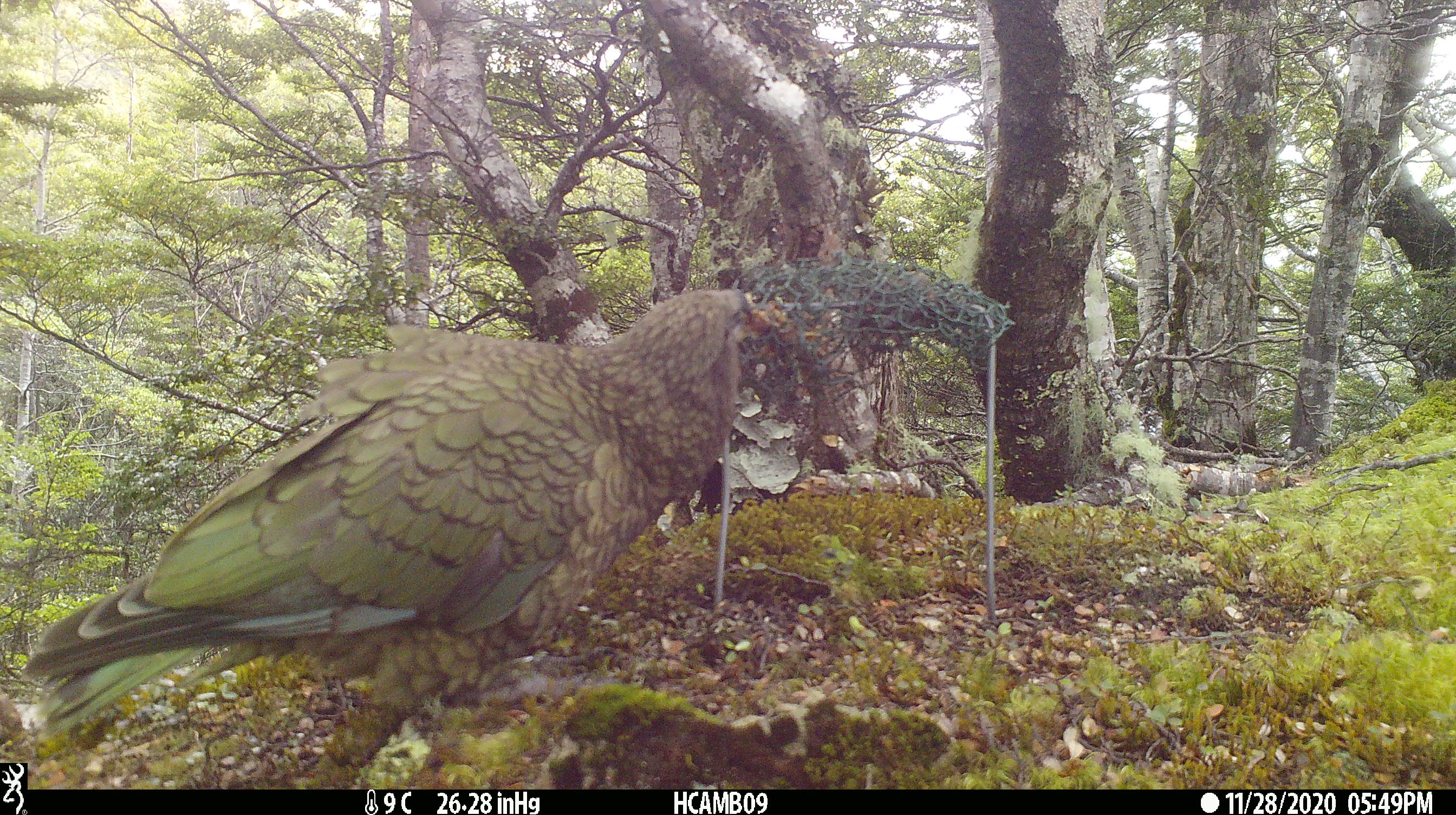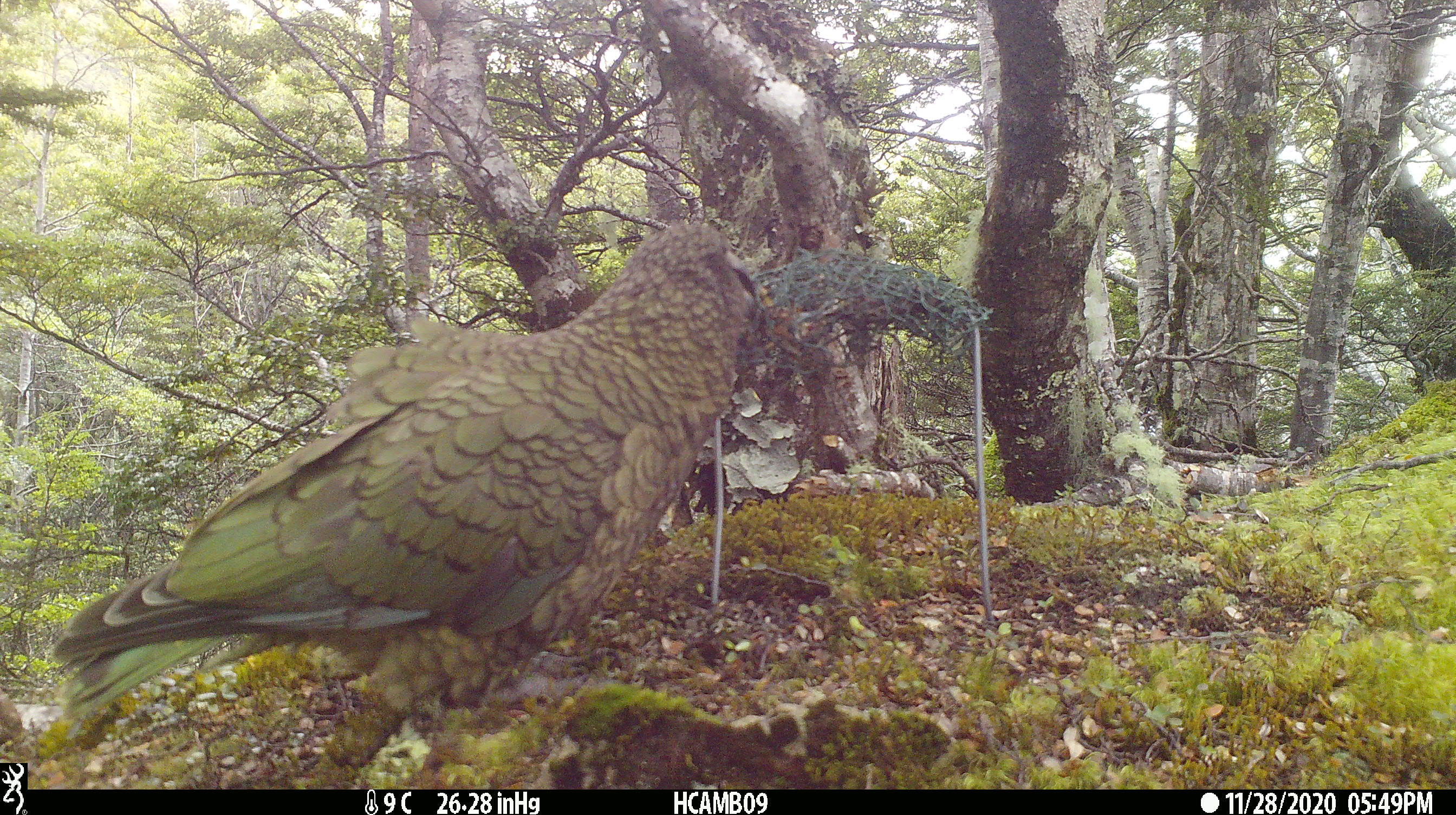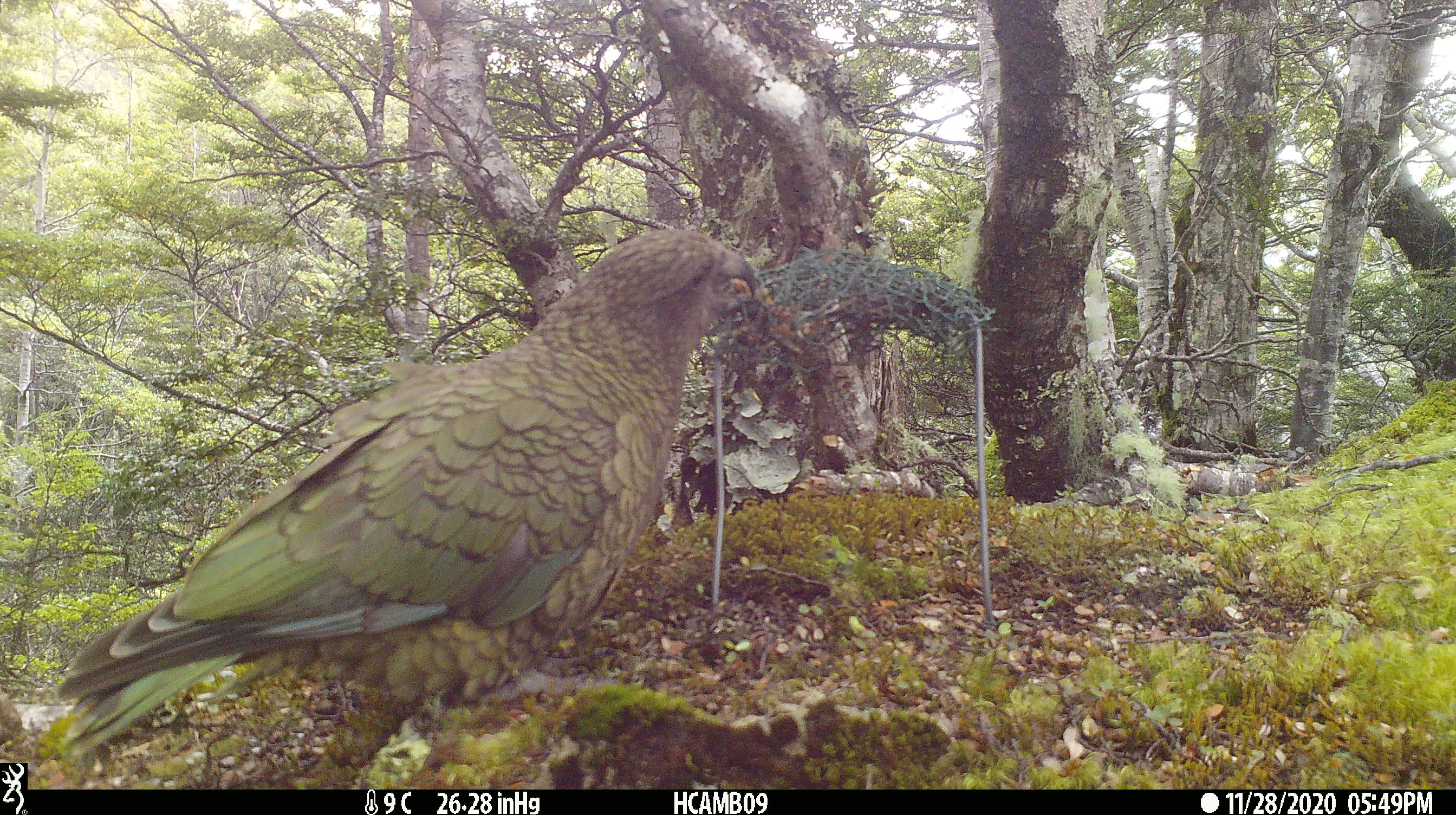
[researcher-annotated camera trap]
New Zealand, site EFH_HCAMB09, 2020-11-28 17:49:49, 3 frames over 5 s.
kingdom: Animalia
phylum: Chordata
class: Aves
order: Psittaciformes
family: Strigopidae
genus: Nestor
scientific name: Nestor notabilis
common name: kea